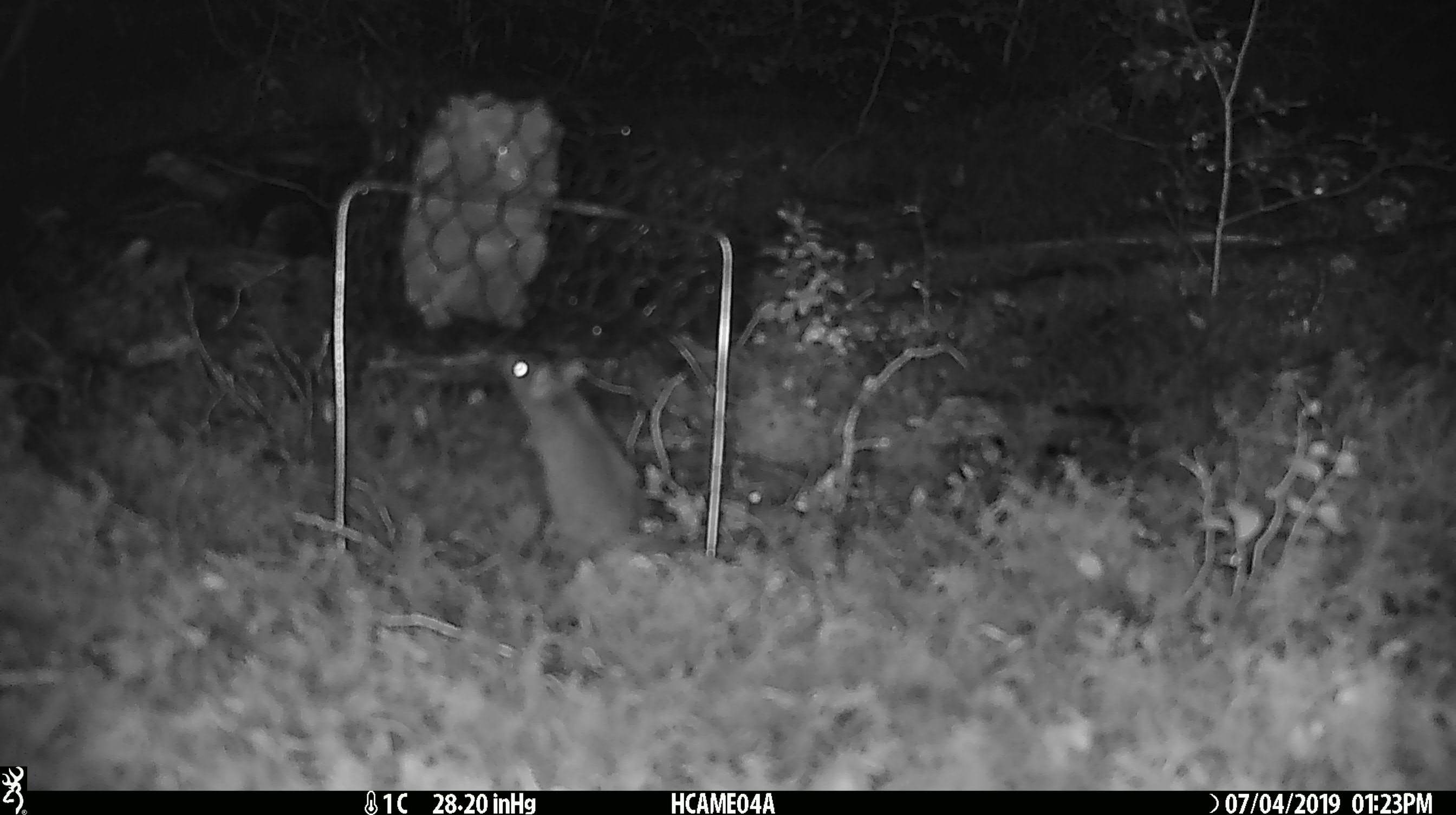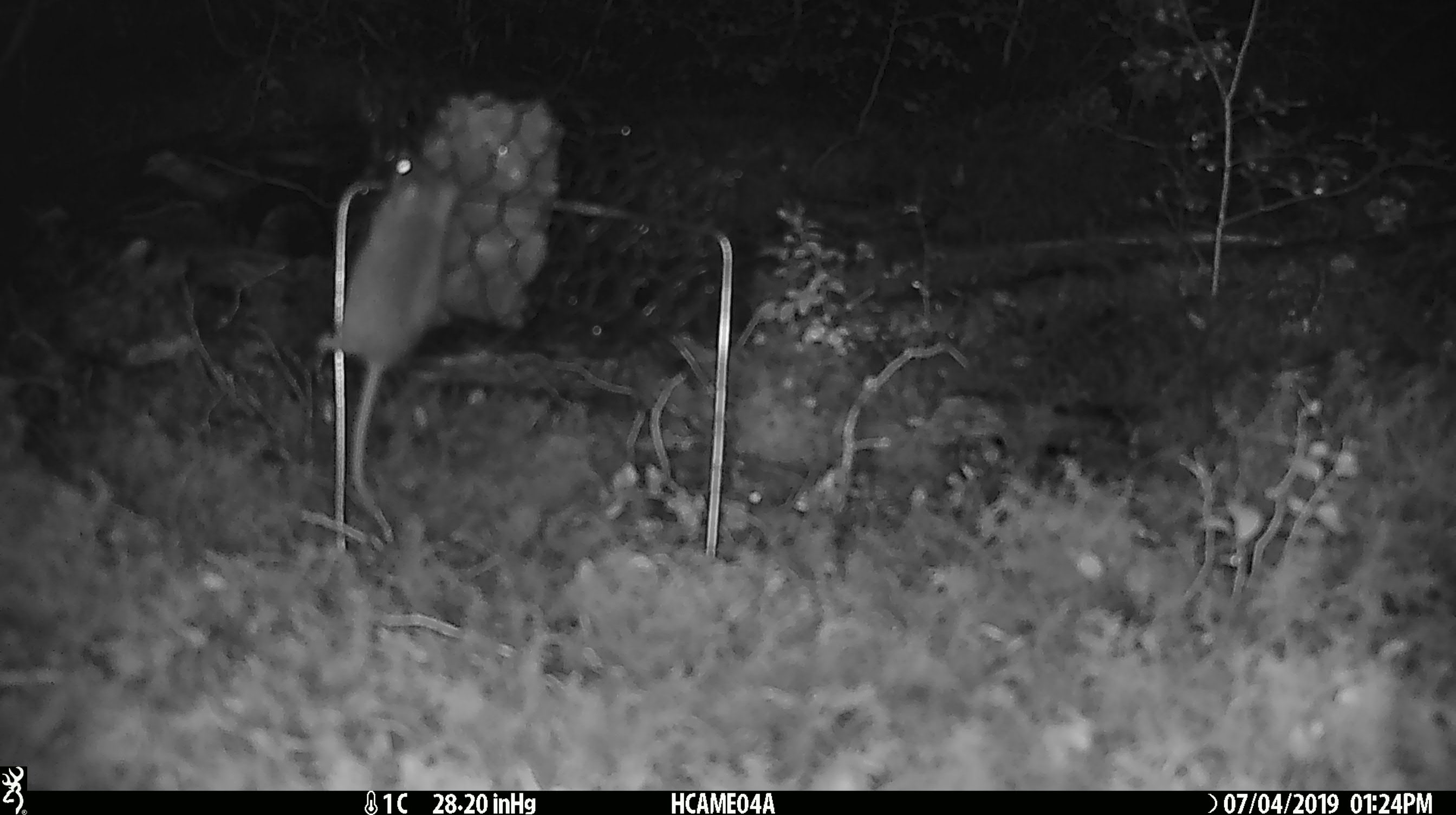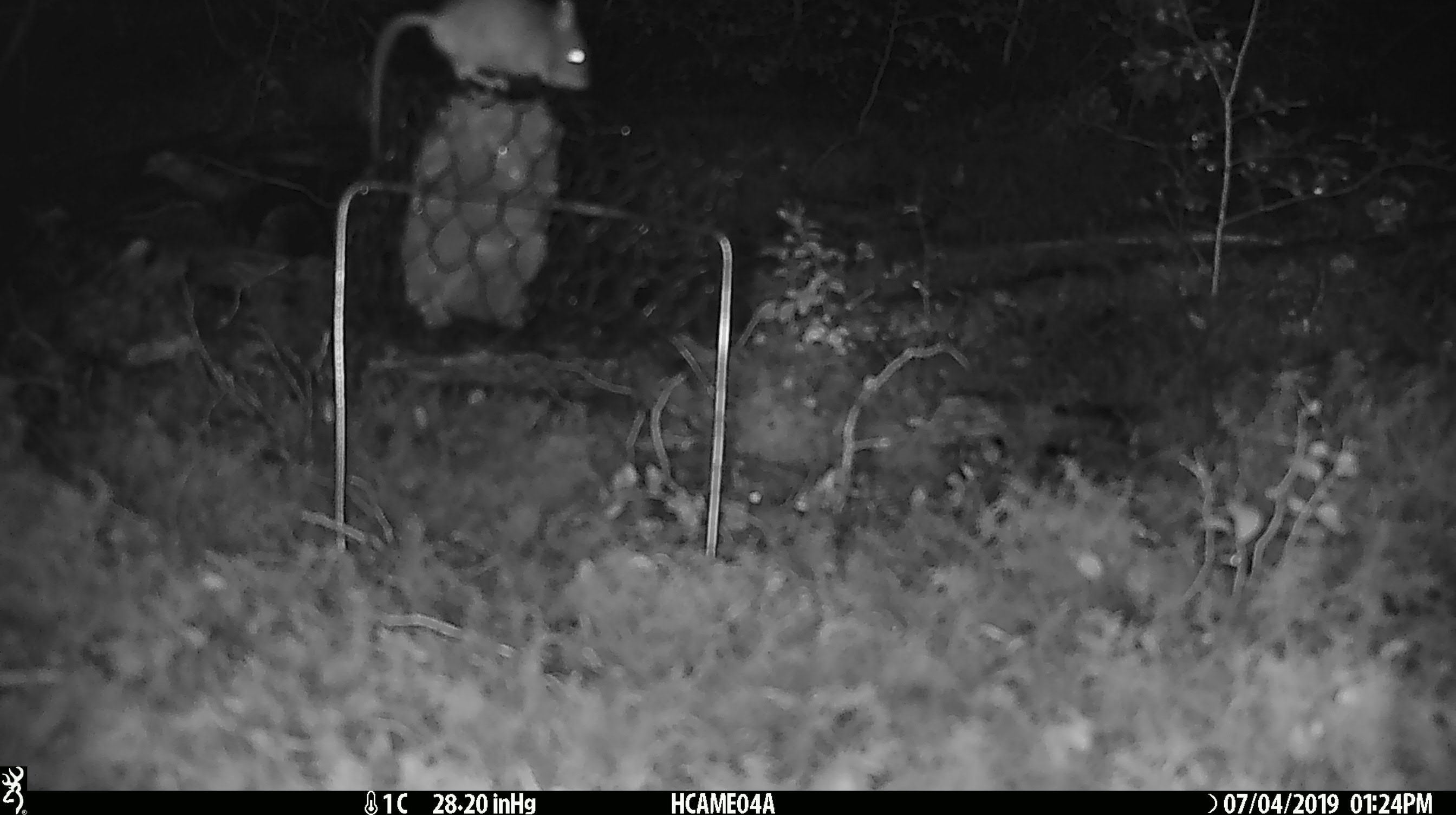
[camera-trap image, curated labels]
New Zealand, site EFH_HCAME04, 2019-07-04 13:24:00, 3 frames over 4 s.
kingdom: Animalia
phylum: Chordata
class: Mammalia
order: Rodentia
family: Muridae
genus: Mus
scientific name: Mus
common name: mouse